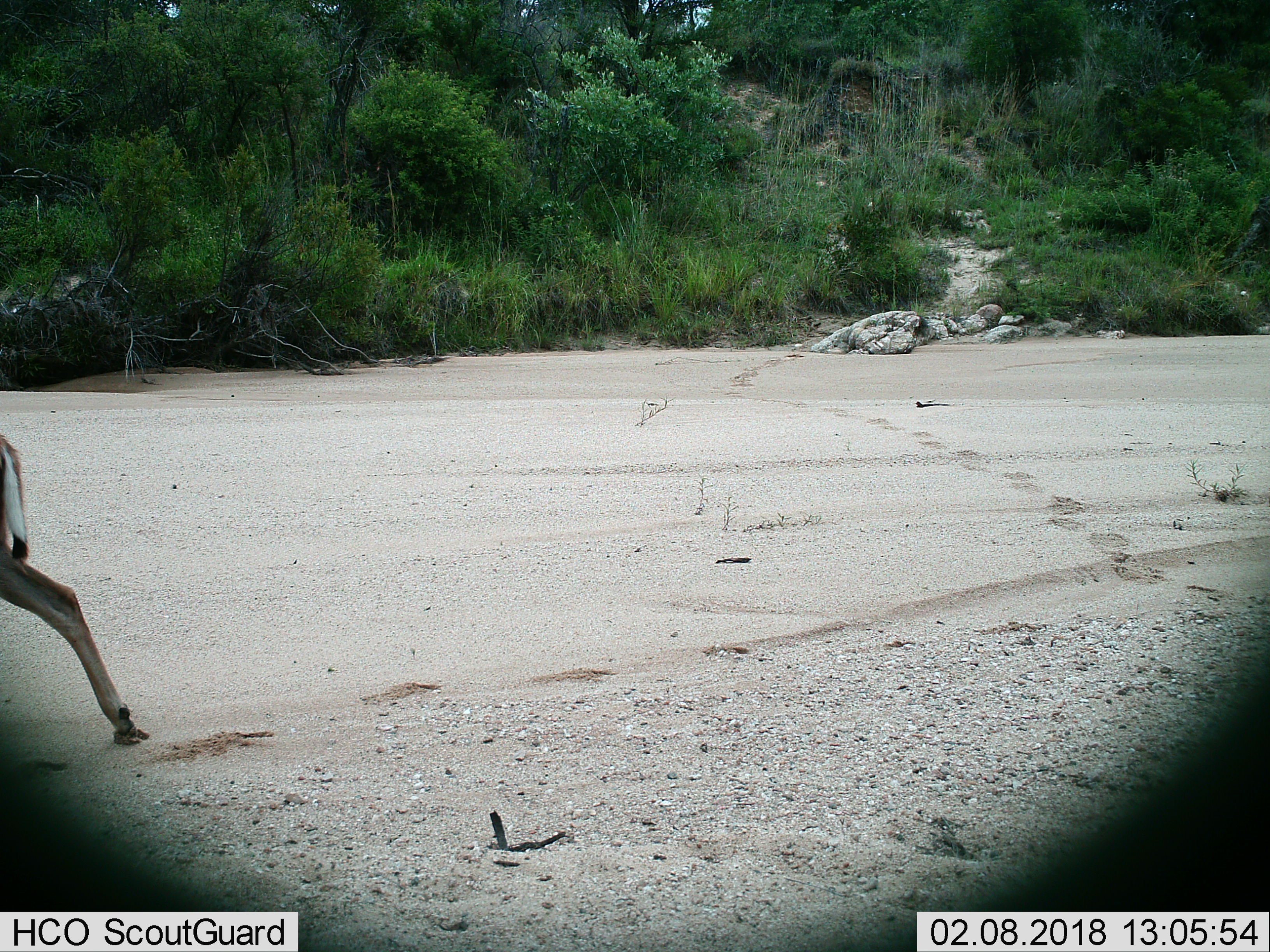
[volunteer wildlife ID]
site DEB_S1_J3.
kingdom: Animalia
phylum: Chordata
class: Mammalia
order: Artiodactyla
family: Bovidae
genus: Aepyceros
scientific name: Aepyceros melampus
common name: impala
Impala (Aepyceros melampus), count 1. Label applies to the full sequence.